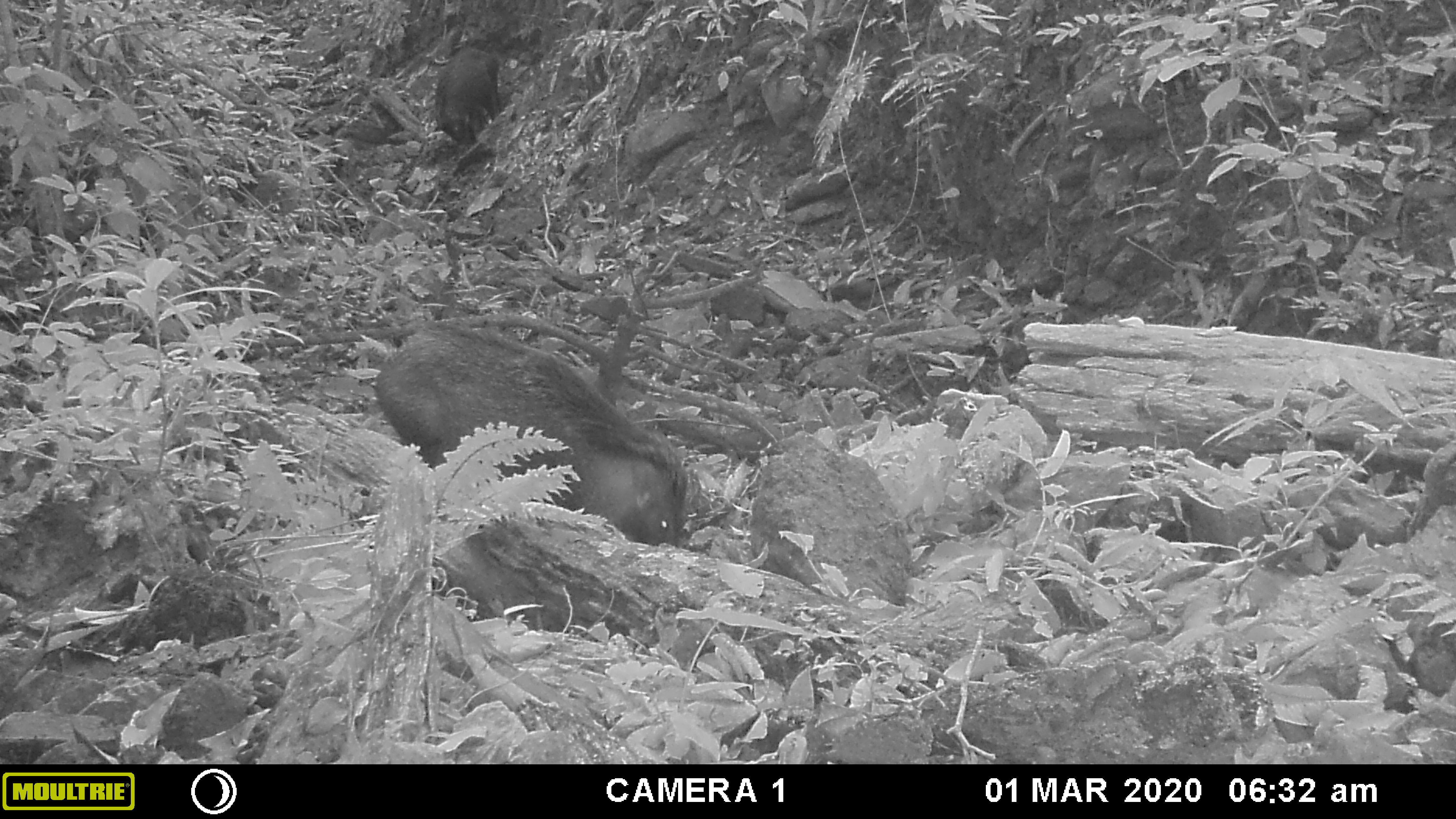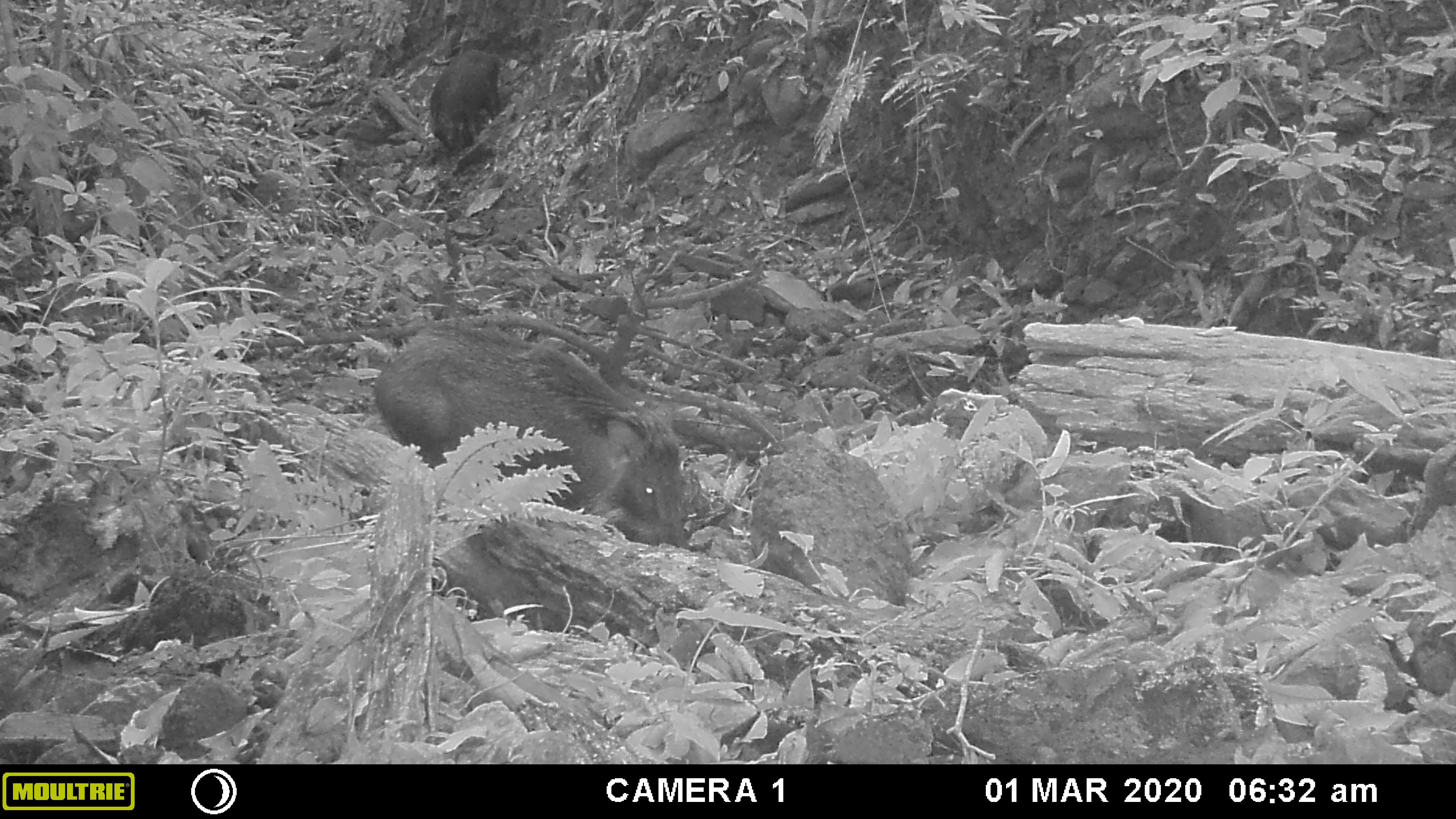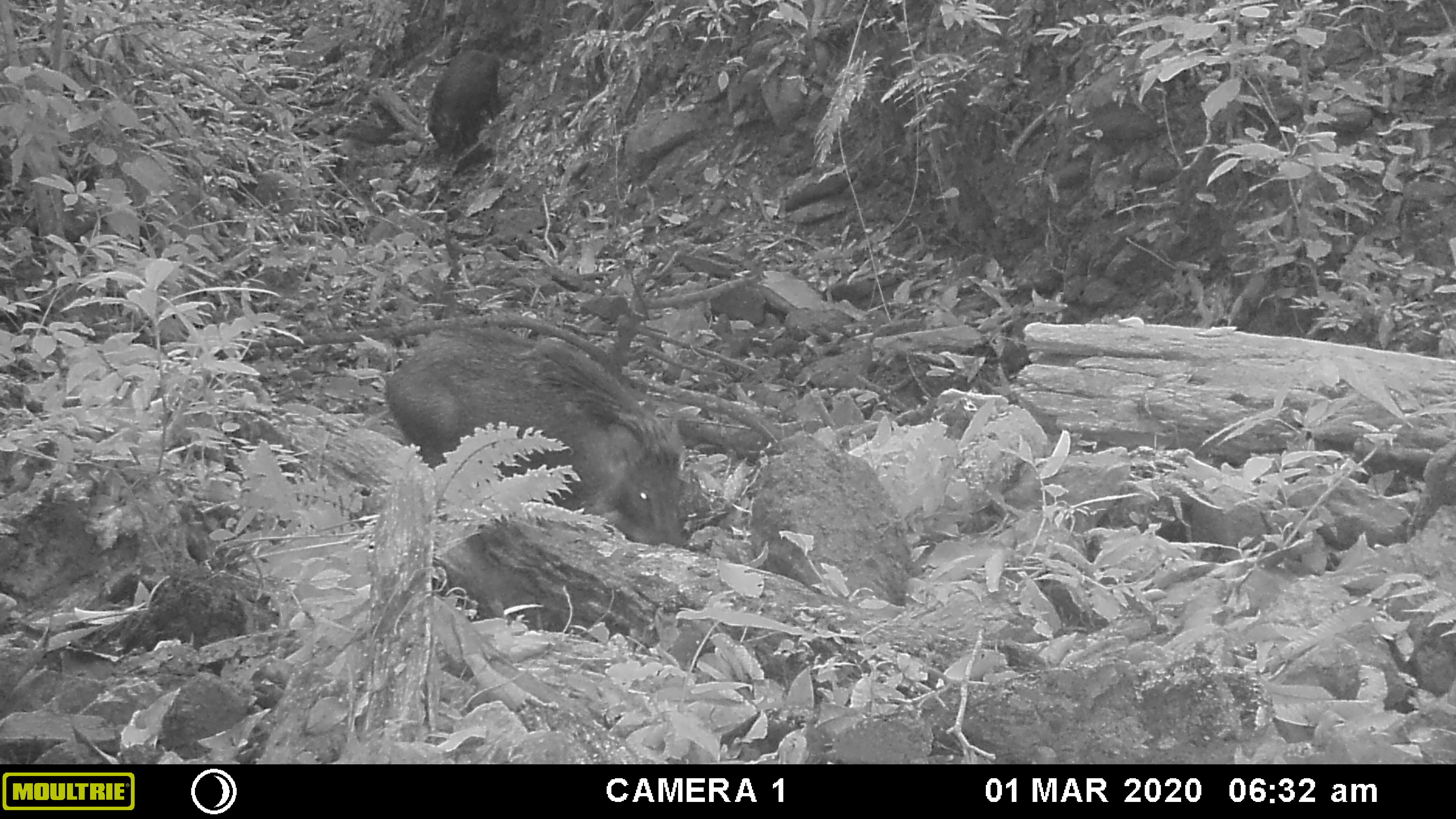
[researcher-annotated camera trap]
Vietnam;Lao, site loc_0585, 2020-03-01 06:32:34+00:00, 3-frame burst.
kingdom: Animalia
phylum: Chordata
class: Mammalia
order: Artiodactyla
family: Suidae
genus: Sus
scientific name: Sus scrofa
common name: eurasian wild pig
Eurasian wild pig (Sus scrofa). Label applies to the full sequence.